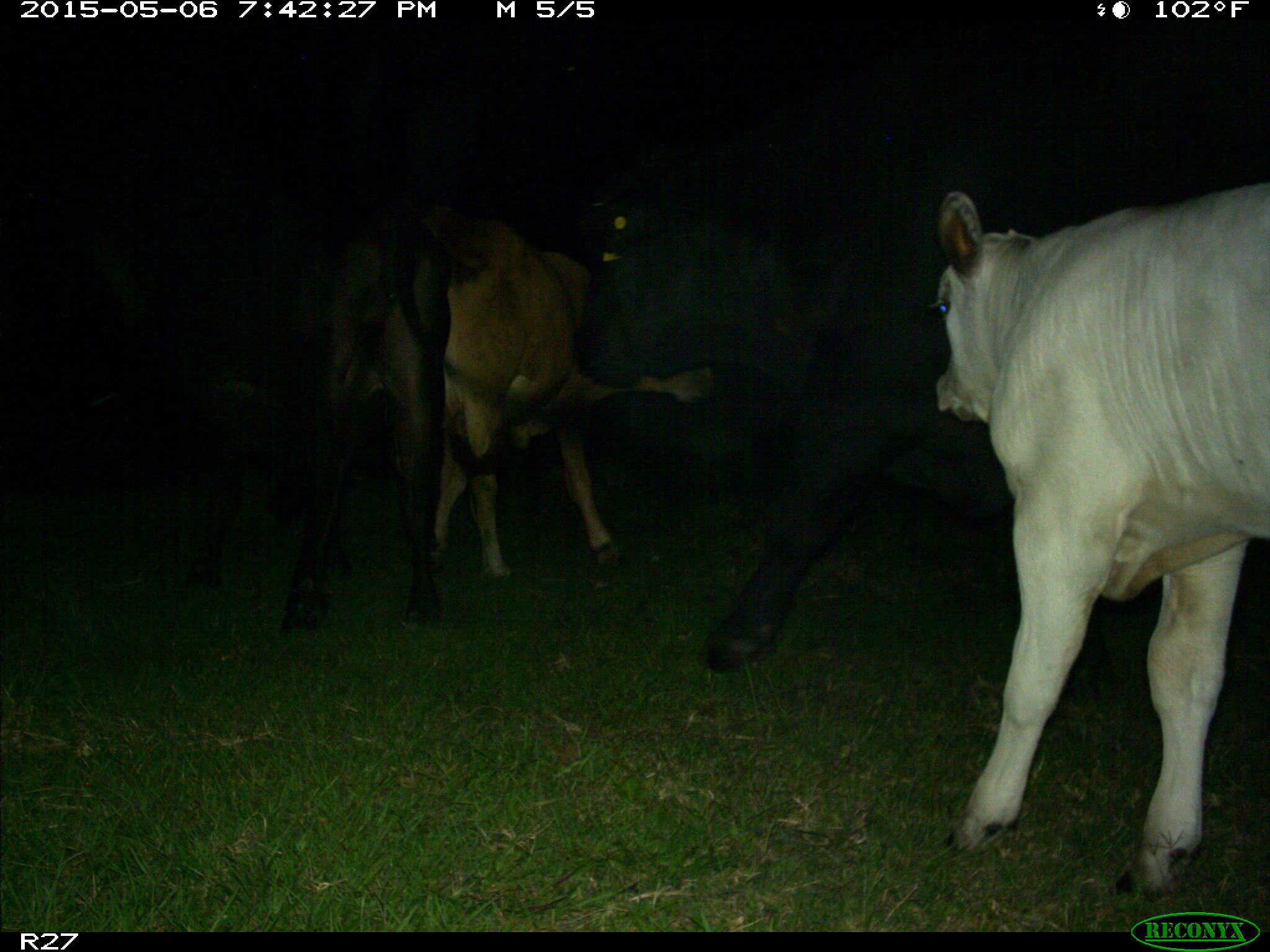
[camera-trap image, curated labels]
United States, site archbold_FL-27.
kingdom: Animalia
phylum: Chordata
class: Mammalia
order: Artiodactyla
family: Bovidae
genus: Bos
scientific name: Bos taurus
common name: domestic cow